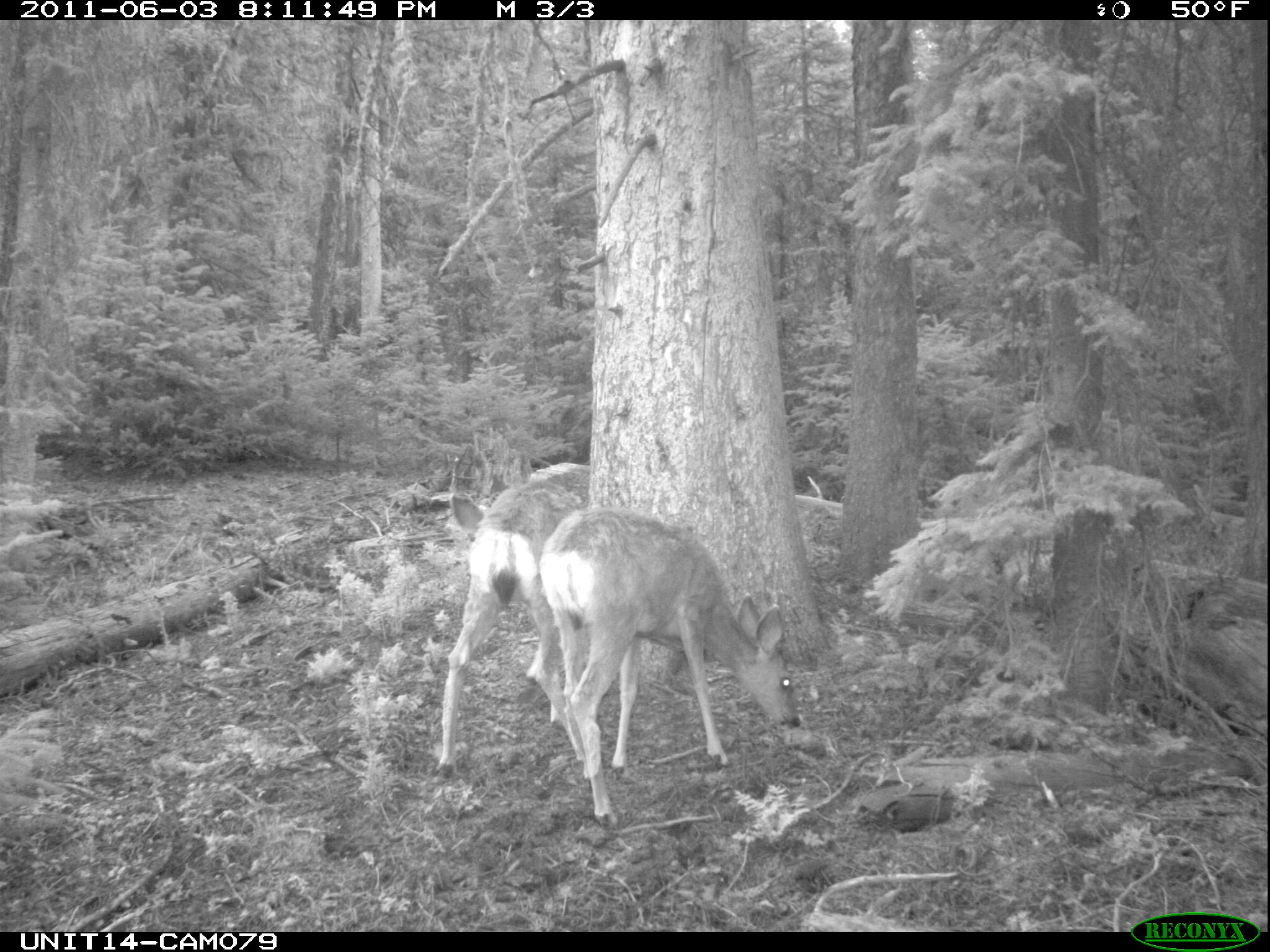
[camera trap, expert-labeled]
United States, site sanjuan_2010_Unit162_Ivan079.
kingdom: Animalia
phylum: Chordata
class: Mammalia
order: Artiodactyla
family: Cervidae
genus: Odocoileus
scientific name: Odocoileus hemionus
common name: mule deer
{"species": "Odocoileus hemionus (mule deer)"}